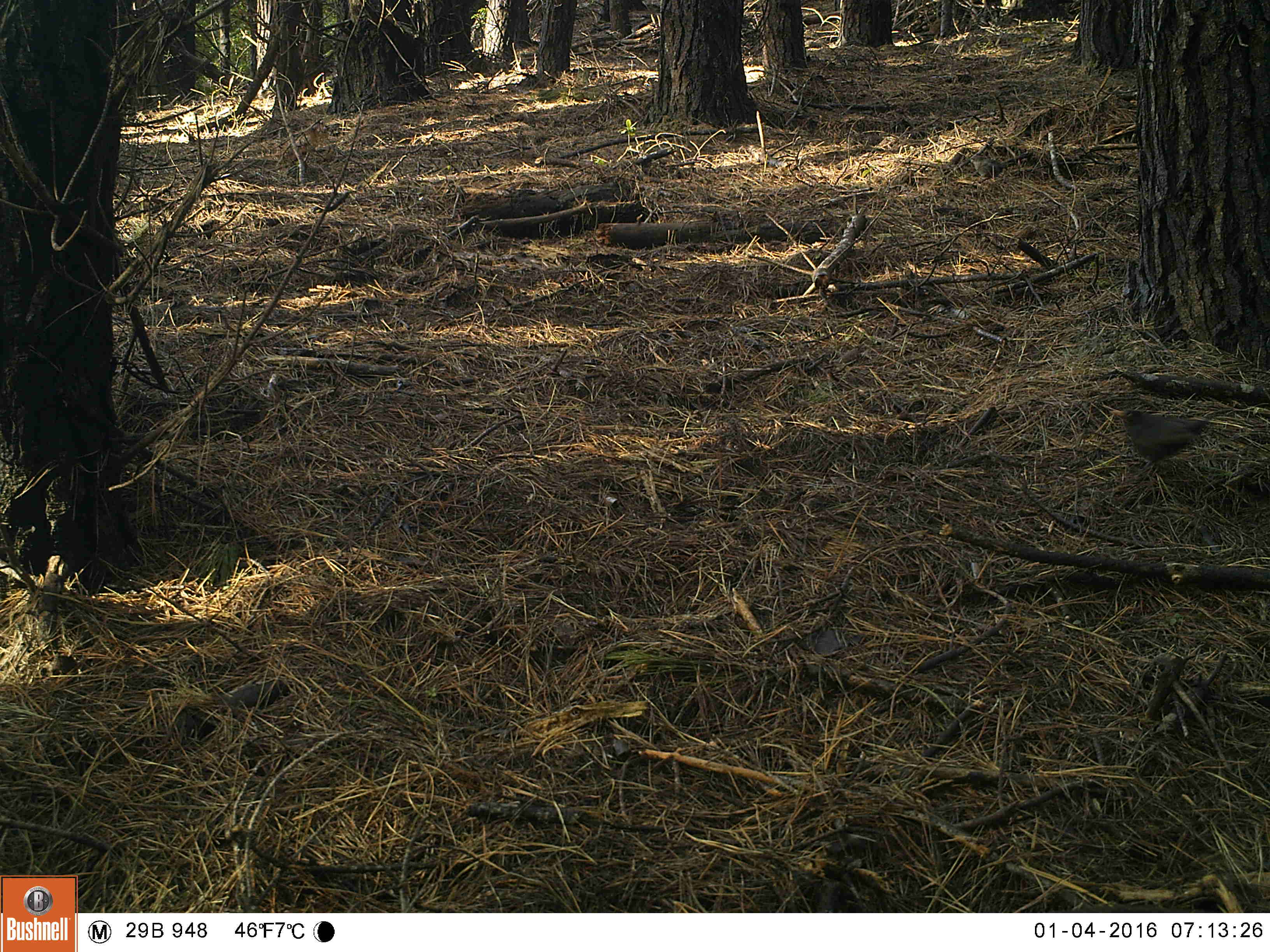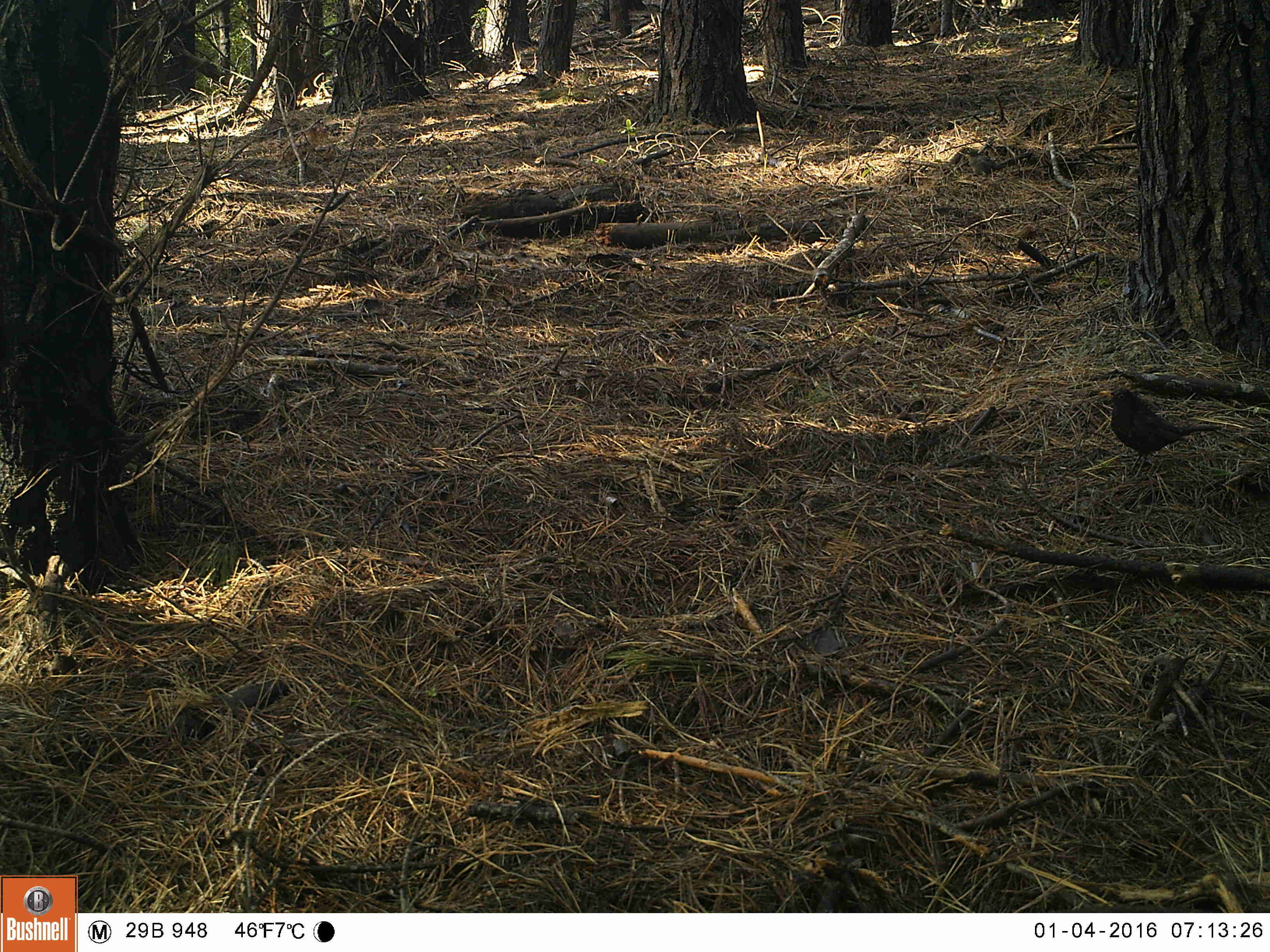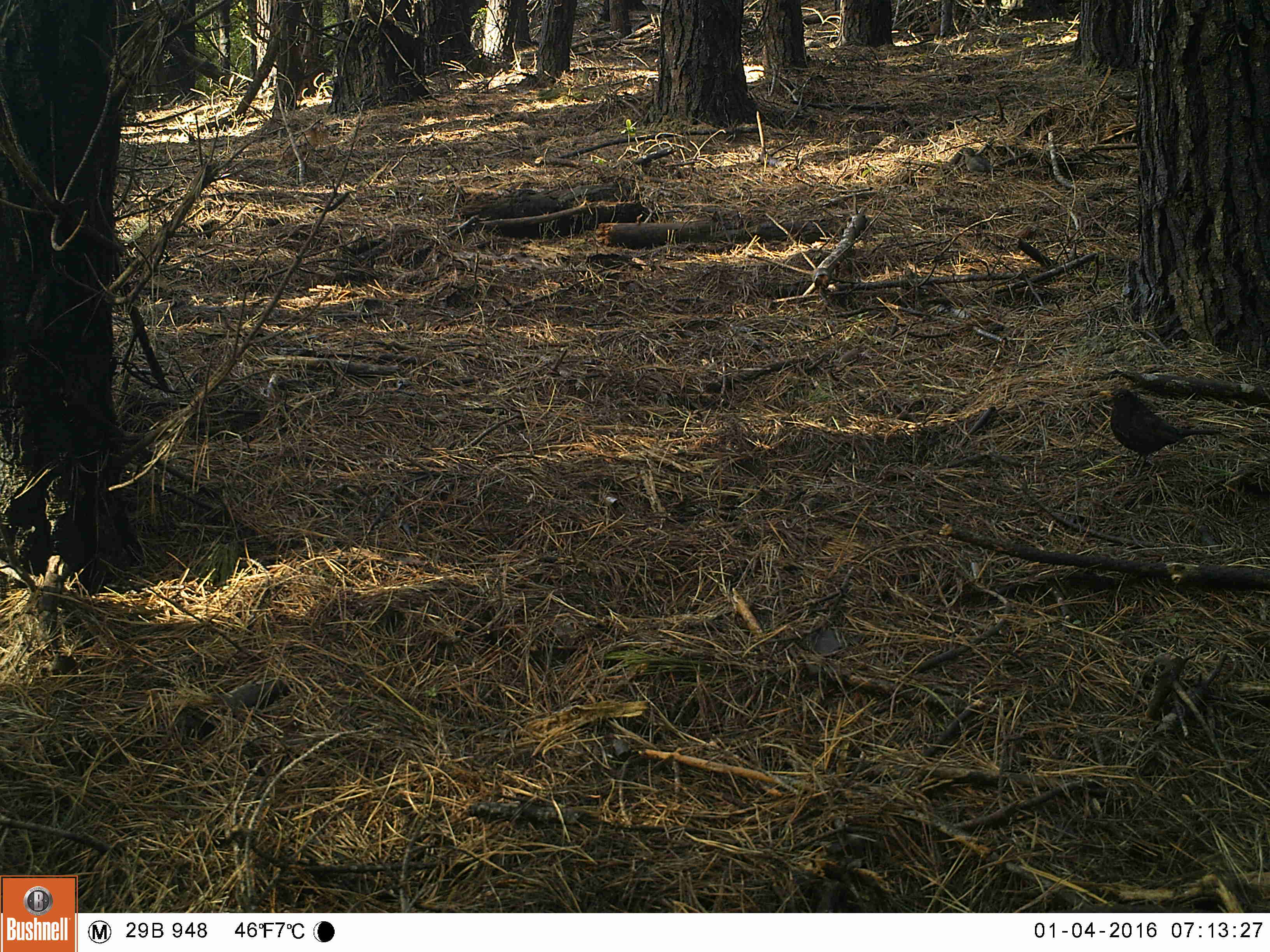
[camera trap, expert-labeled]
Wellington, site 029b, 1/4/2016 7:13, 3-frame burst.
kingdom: Animalia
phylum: Chordata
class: Aves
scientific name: Aves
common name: bird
Bird (Aves).